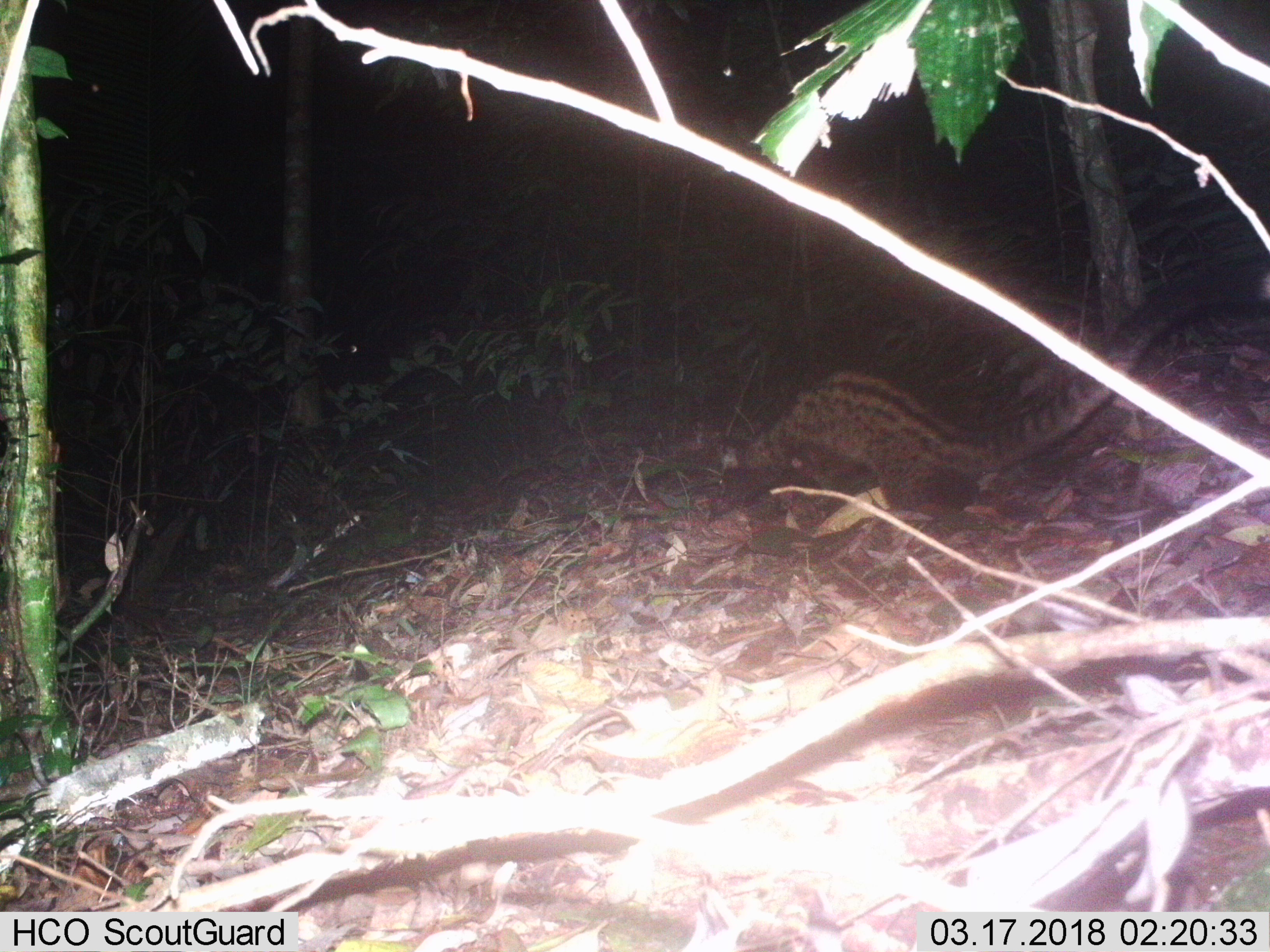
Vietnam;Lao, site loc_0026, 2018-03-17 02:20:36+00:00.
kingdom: Animalia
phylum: Chordata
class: Mammalia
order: Carnivora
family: Viverridae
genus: Paradoxurus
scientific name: Paradoxurus hermaphroditus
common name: common palm civet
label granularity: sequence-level